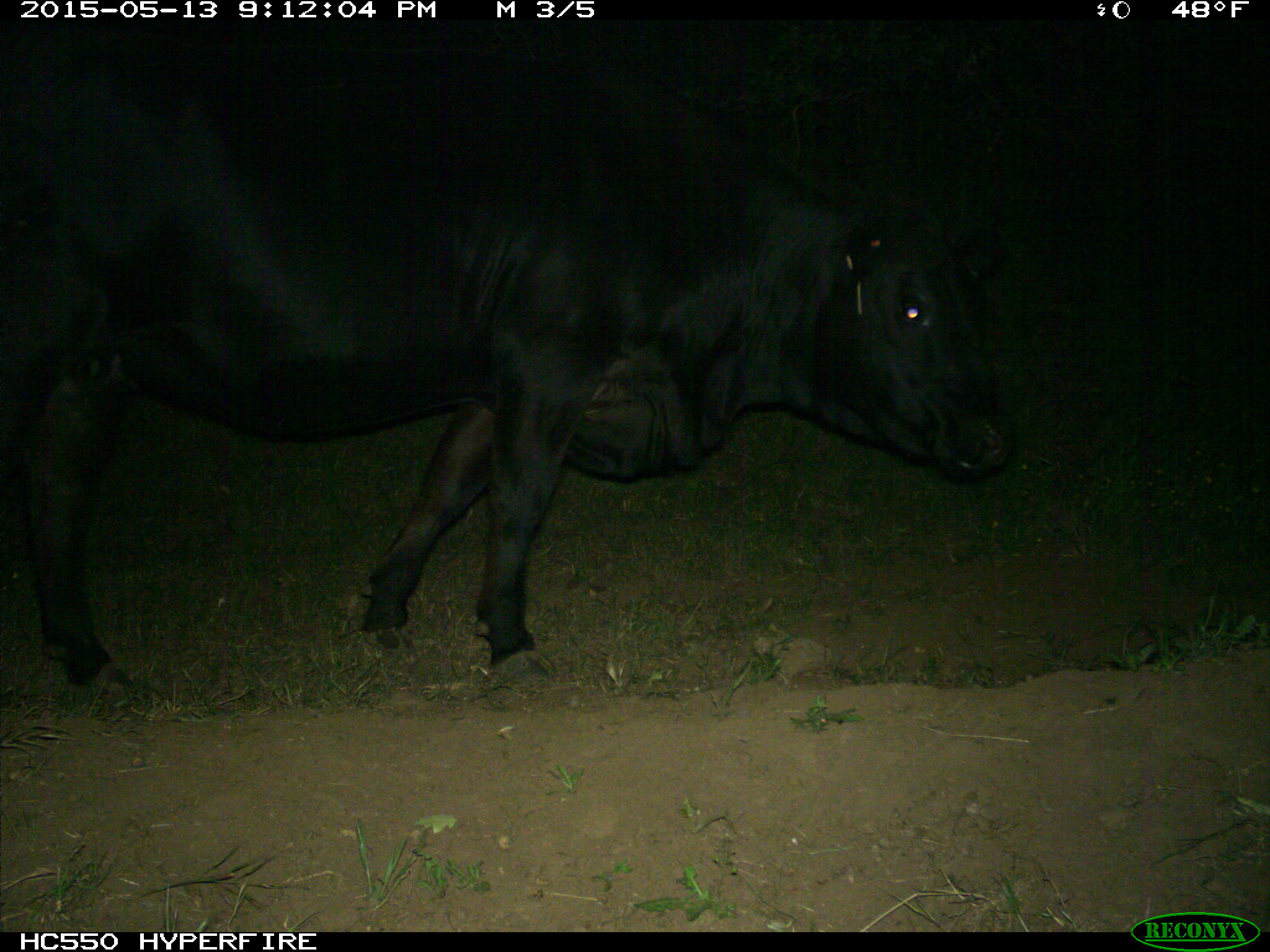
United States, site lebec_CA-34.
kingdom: Animalia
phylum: Chordata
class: Mammalia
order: Artiodactyla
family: Bovidae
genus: Bos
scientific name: Bos taurus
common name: domestic cow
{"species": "Bos taurus (domestic cow)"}